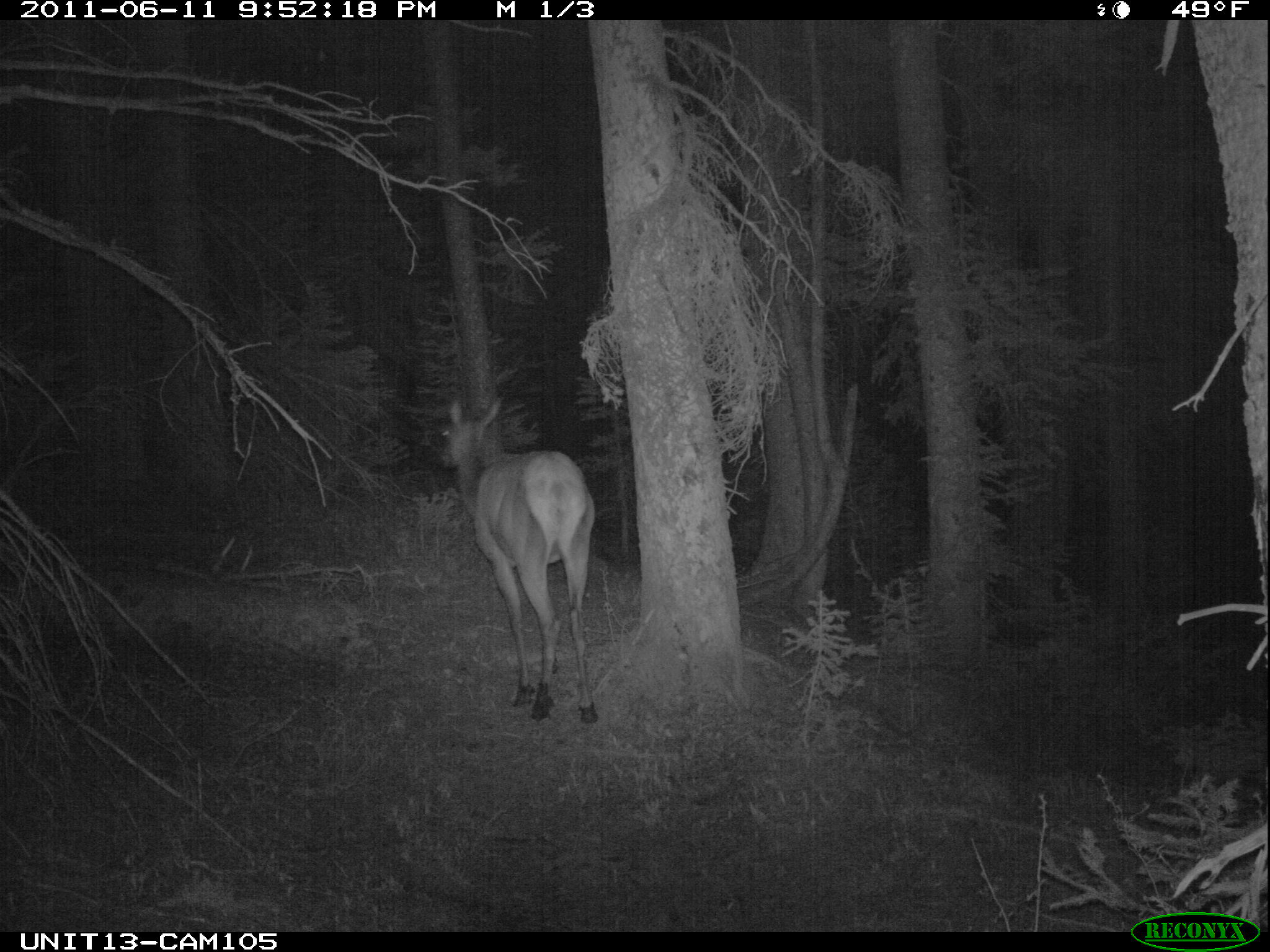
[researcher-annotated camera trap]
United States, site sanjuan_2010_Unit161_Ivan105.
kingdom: Animalia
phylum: Chordata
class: Mammalia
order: Artiodactyla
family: Cervidae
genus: Cervus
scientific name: Cervus elaphus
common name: red deer